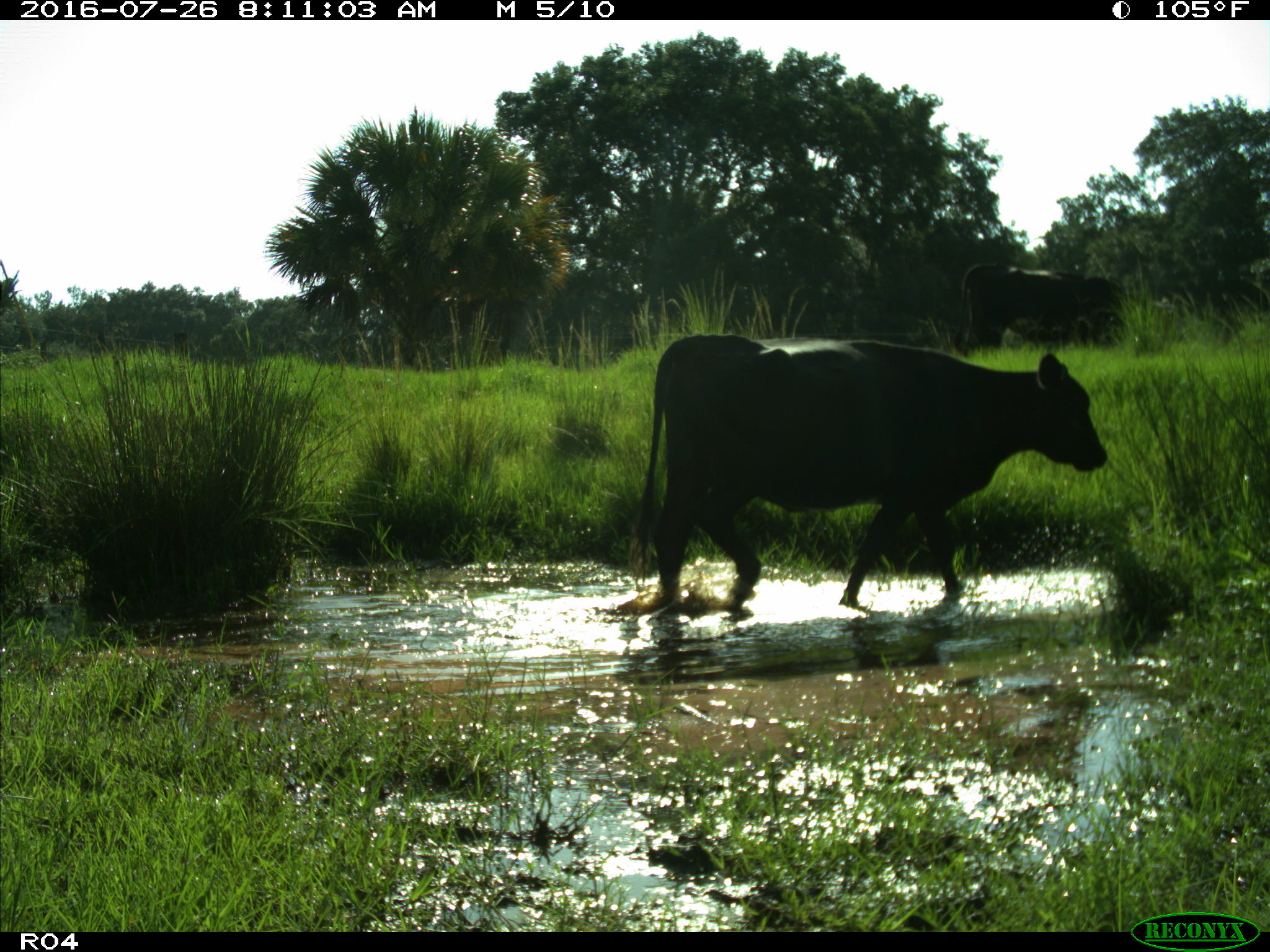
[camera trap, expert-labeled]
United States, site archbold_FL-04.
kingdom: Animalia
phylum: Chordata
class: Mammalia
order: Artiodactyla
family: Bovidae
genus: Bos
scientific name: Bos taurus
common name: domestic cow